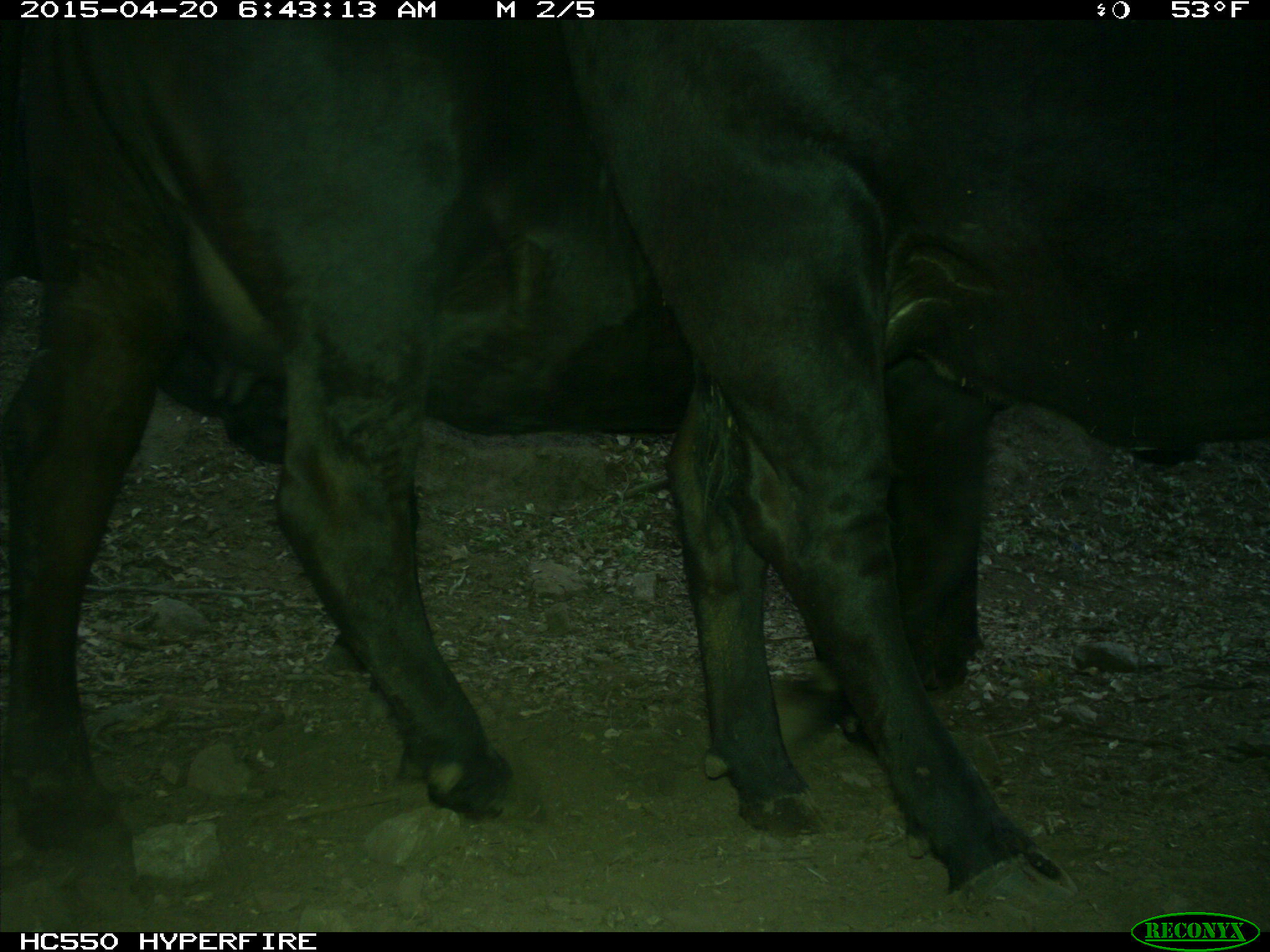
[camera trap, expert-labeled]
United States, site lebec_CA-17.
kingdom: Animalia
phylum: Chordata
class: Mammalia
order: Artiodactyla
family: Bovidae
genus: Bos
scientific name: Bos taurus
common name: domestic cow